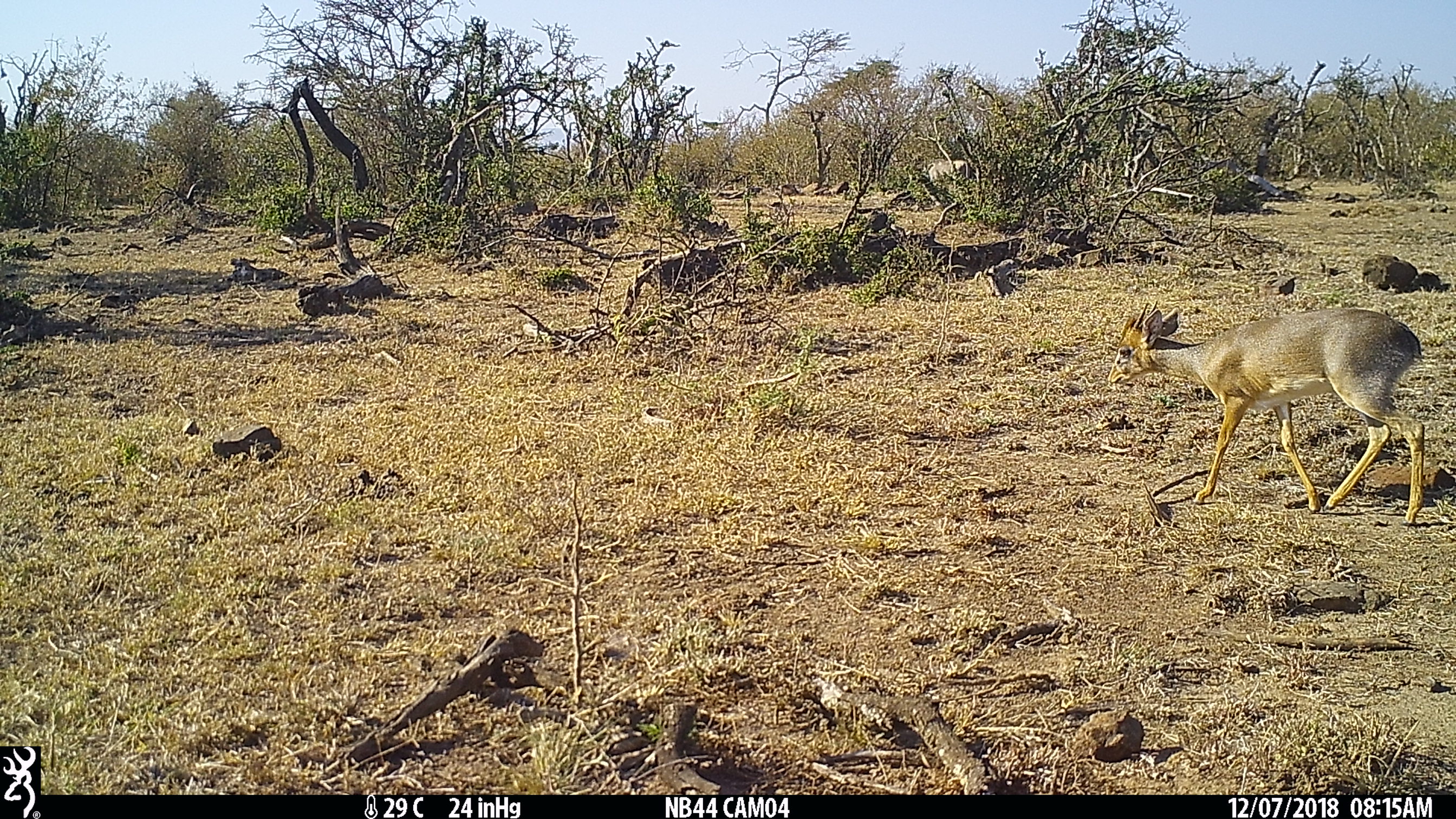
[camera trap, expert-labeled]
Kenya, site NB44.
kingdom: Animalia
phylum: Chordata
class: Mammalia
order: Artiodactyla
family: Bovidae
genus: Madoqua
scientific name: Madoqua kirkii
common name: kirk's dik-dik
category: dikdik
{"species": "dikdik (kirk's dik-dik) (Madoqua kirkii)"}